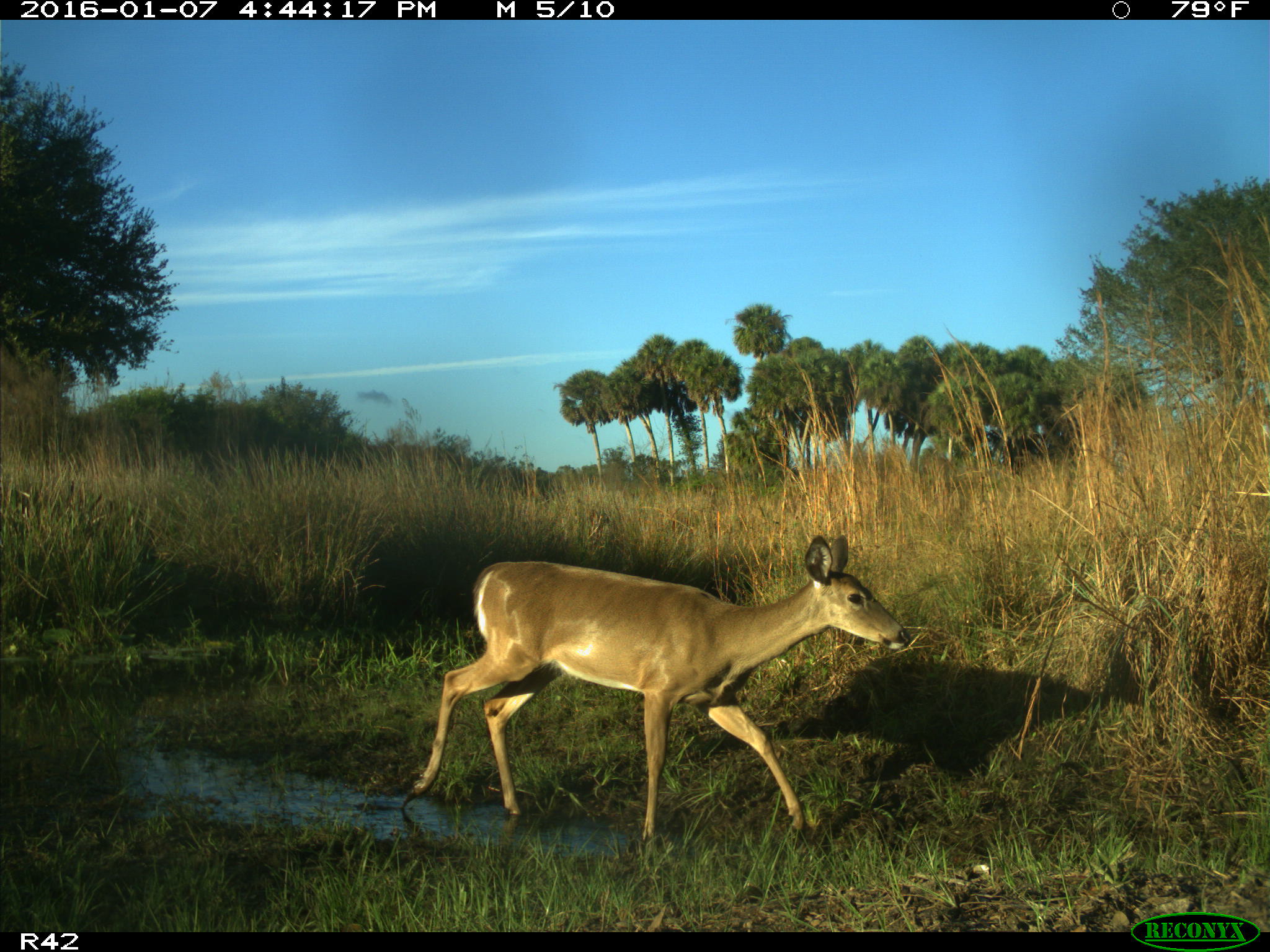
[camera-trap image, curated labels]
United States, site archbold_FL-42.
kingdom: Animalia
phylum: Chordata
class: Mammalia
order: Artiodactyla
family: Cervidae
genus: Odocoileus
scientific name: Odocoileus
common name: deer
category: unidentified deer